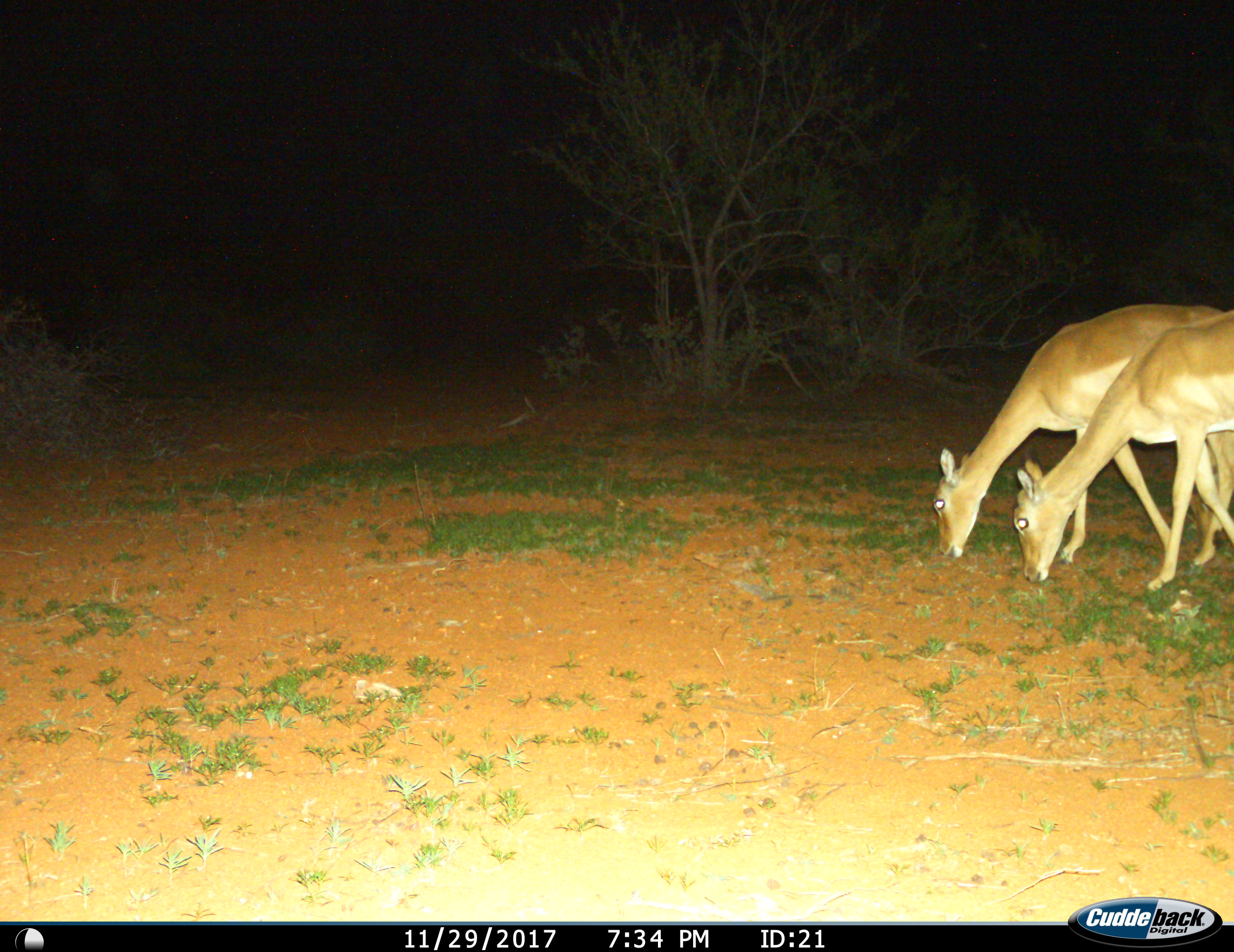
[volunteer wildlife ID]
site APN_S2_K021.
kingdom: Animalia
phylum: Chordata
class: Mammalia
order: Artiodactyla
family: Bovidae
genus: Aepyceros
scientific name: Aepyceros melampus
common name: impala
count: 2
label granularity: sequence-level